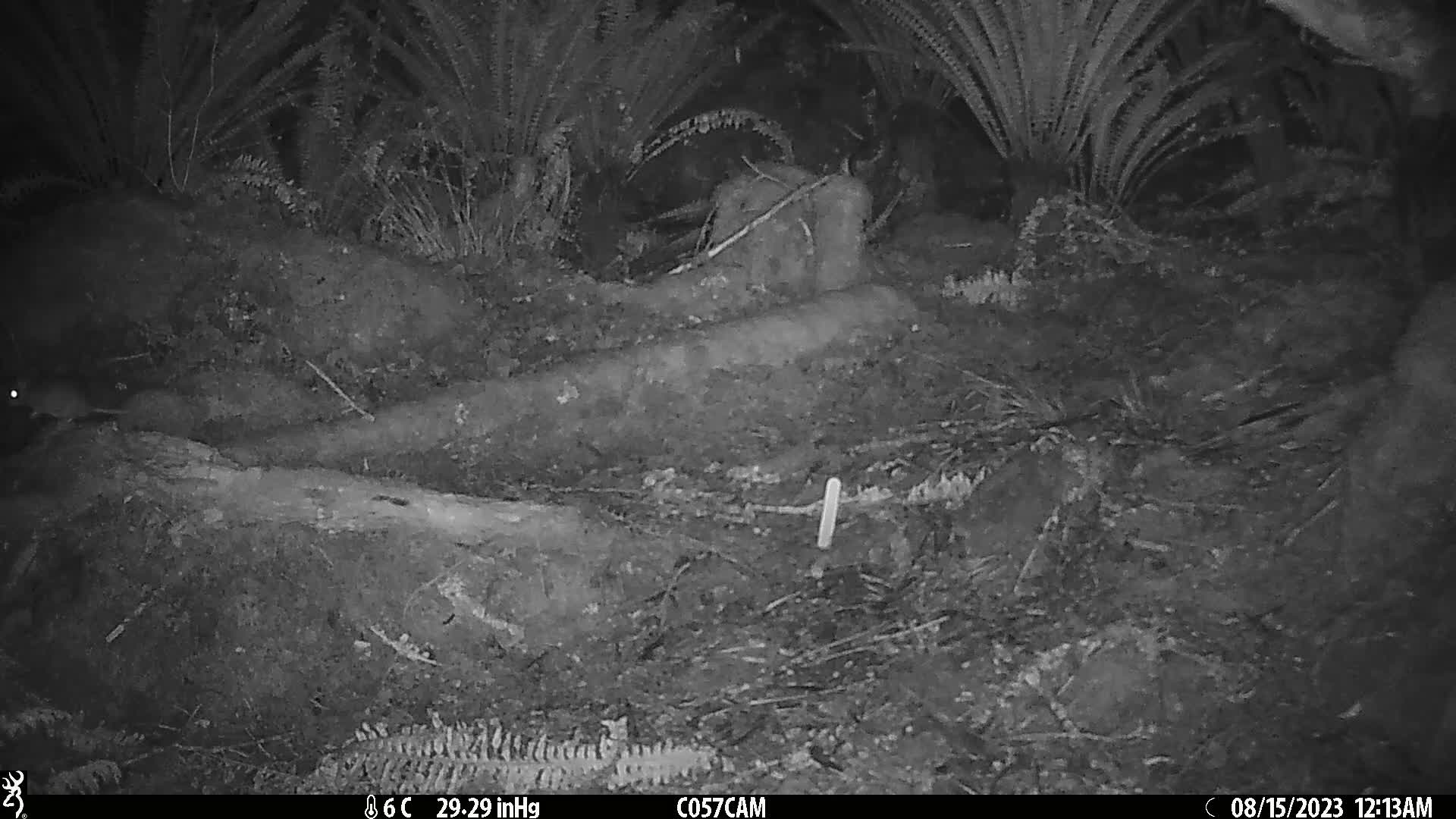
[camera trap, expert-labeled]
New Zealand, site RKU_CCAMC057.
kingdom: Animalia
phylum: Chordata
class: Mammalia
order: Rodentia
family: Muridae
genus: Rattus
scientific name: Rattus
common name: rat